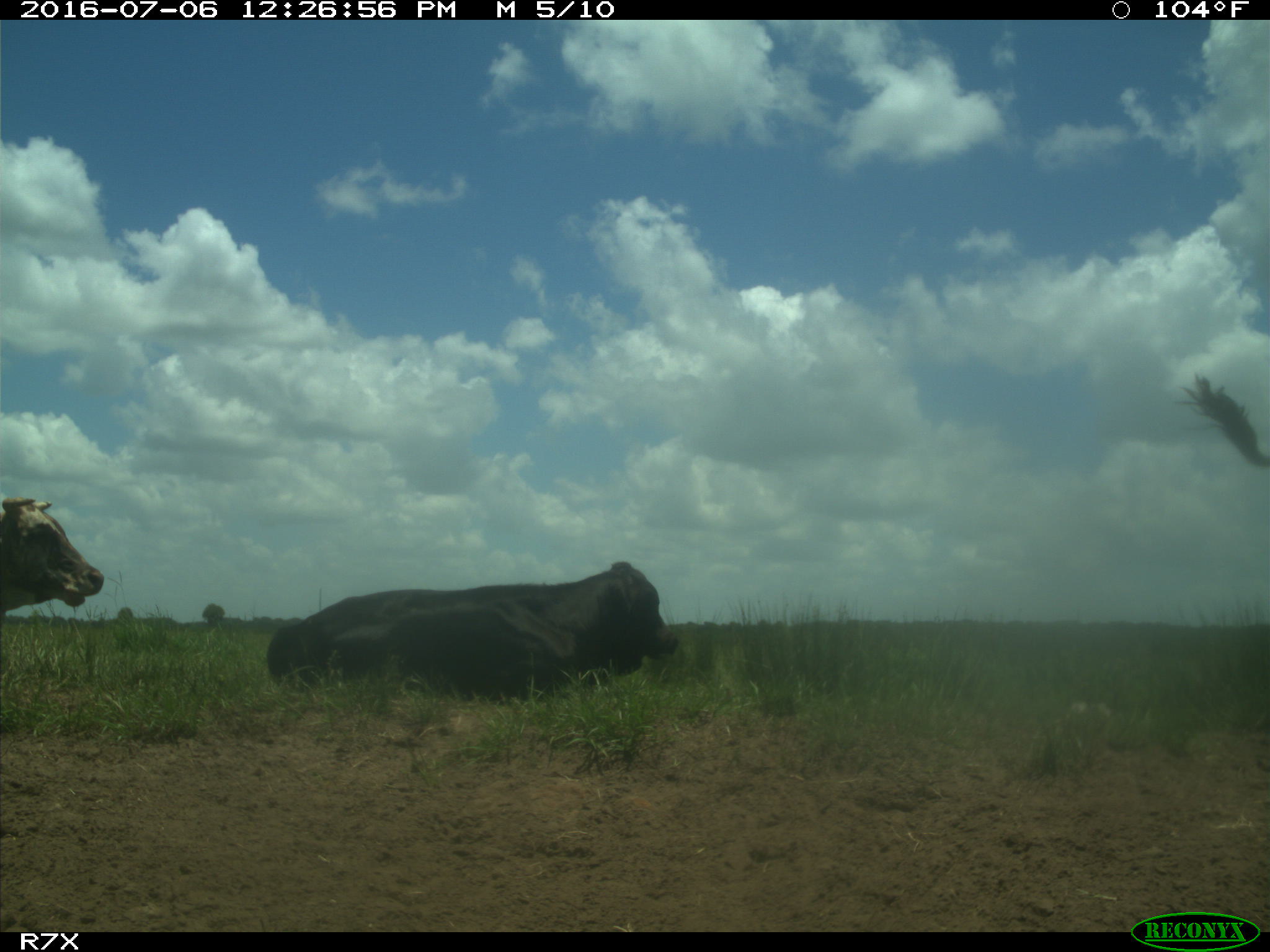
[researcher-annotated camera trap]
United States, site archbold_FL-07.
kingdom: Animalia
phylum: Chordata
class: Mammalia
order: Artiodactyla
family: Bovidae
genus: Bos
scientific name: Bos taurus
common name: domestic cow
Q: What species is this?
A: Bos taurus (domestic cow).